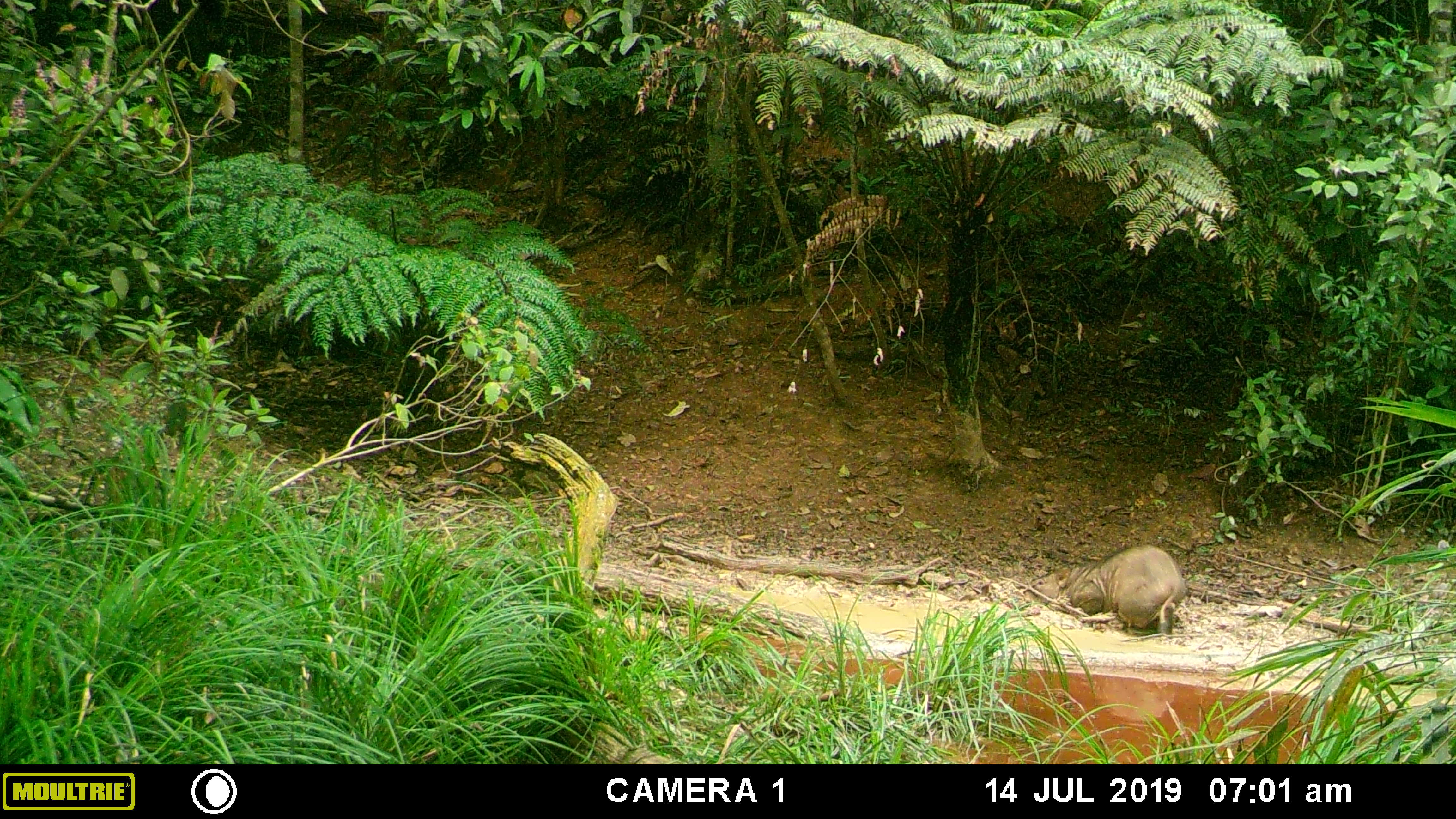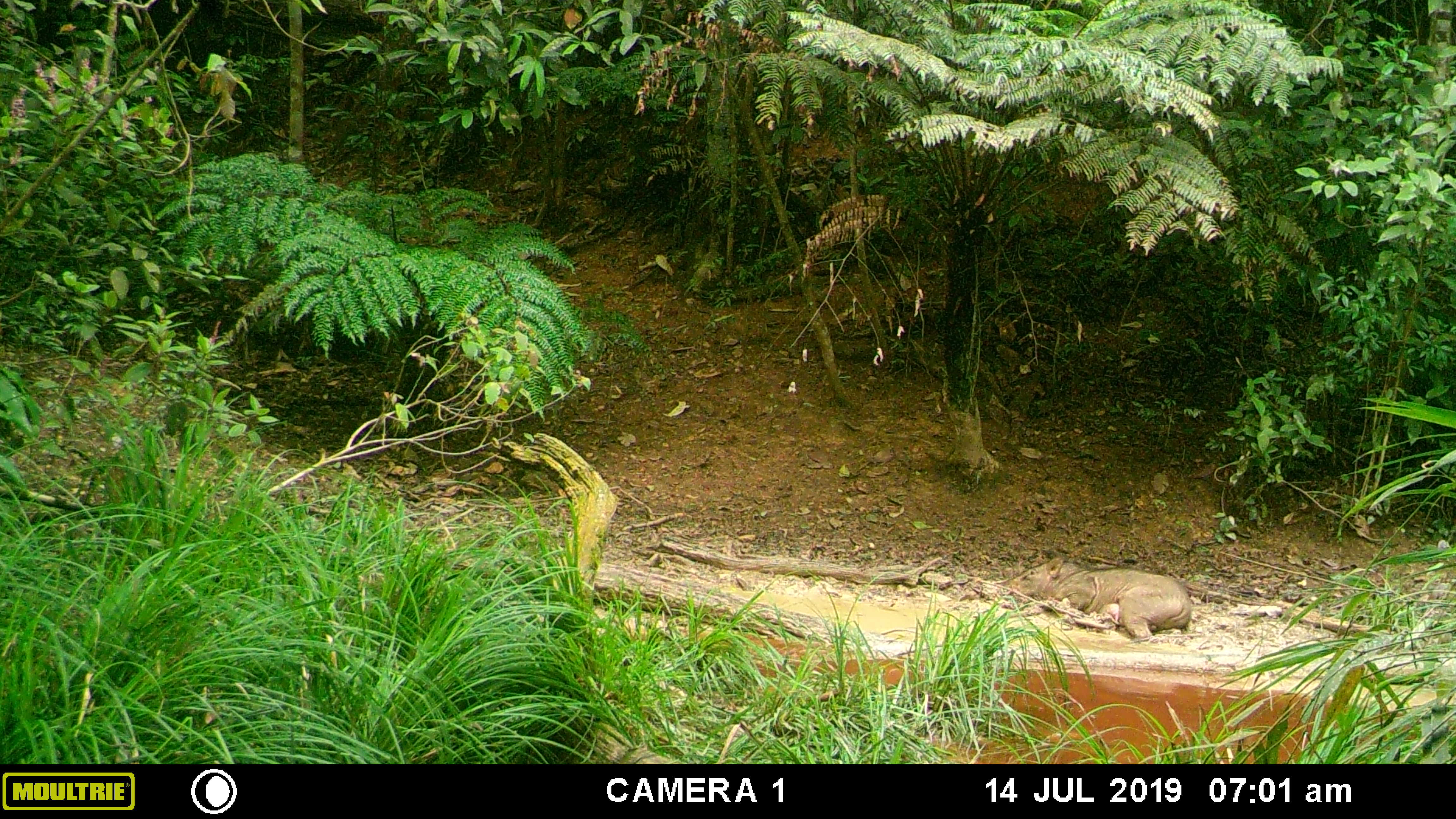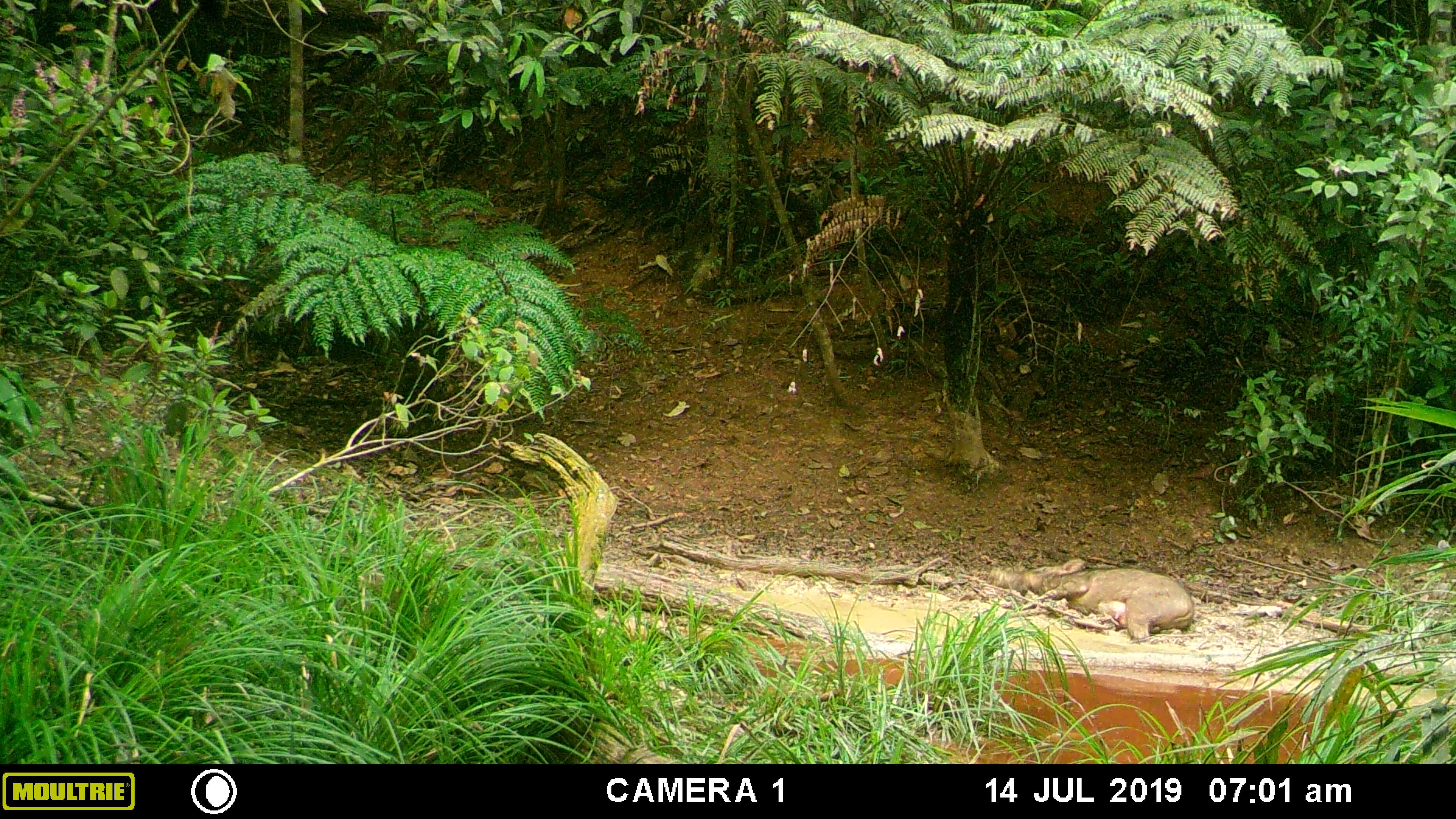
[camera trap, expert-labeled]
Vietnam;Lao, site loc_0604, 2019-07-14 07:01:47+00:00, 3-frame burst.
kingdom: Animalia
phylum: Chordata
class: Mammalia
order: Artiodactyla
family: Suidae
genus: Sus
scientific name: Sus scrofa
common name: eurasian wild pig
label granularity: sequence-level